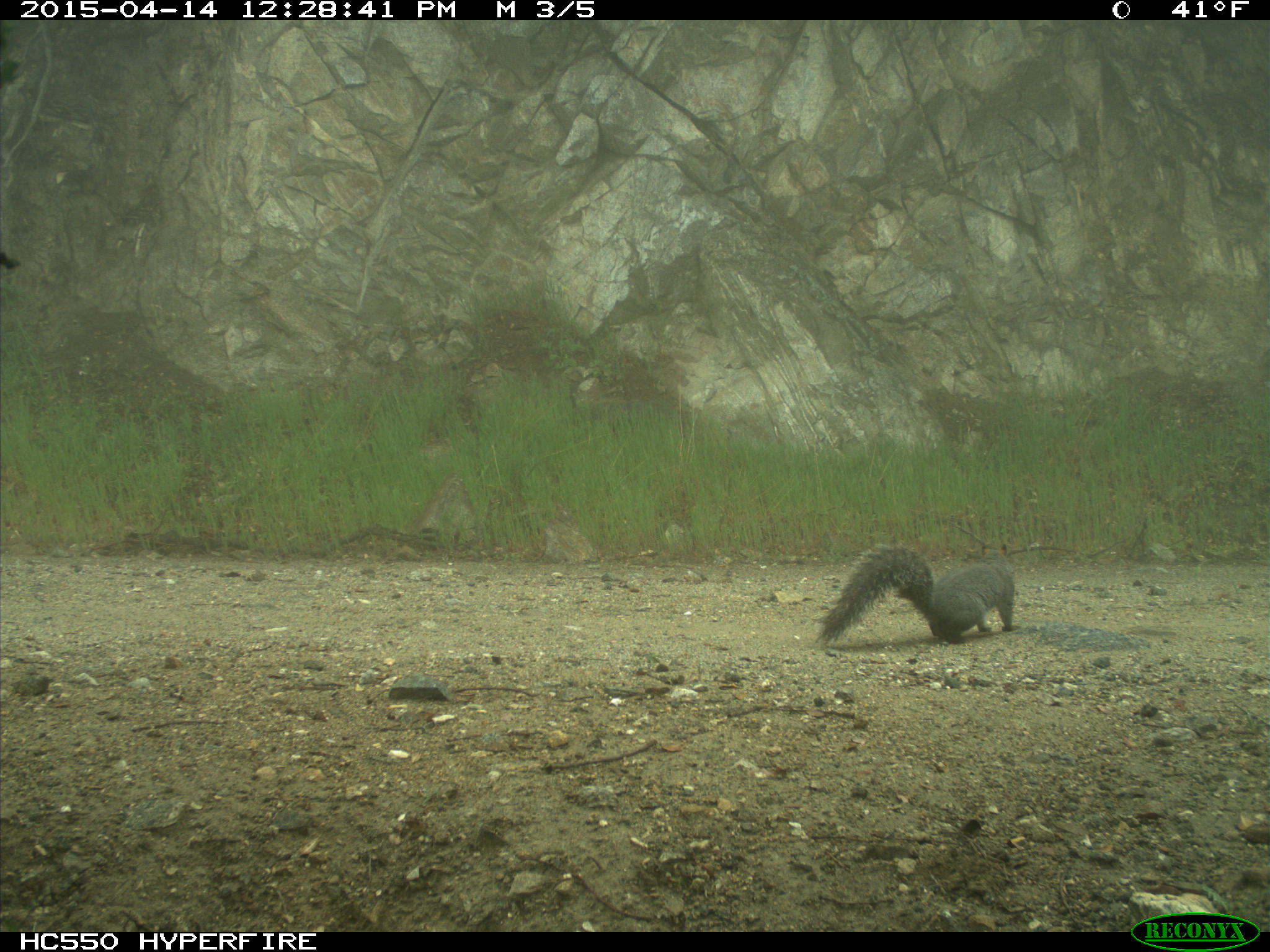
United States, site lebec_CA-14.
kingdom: Animalia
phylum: Chordata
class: Mammalia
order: Rodentia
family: Sciuridae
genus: Sciurus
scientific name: Sciurus carolinensis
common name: eastern gray squirrel